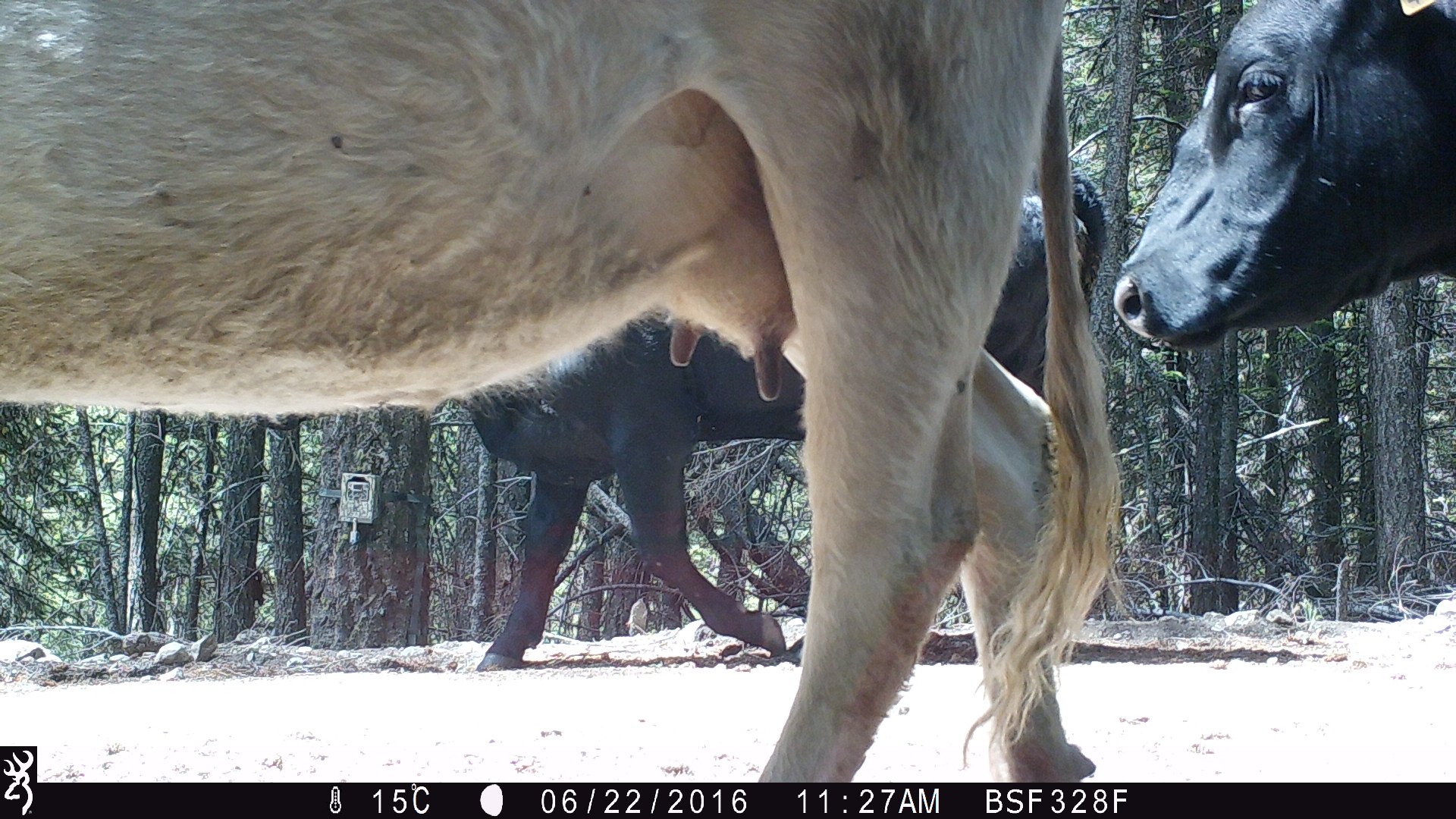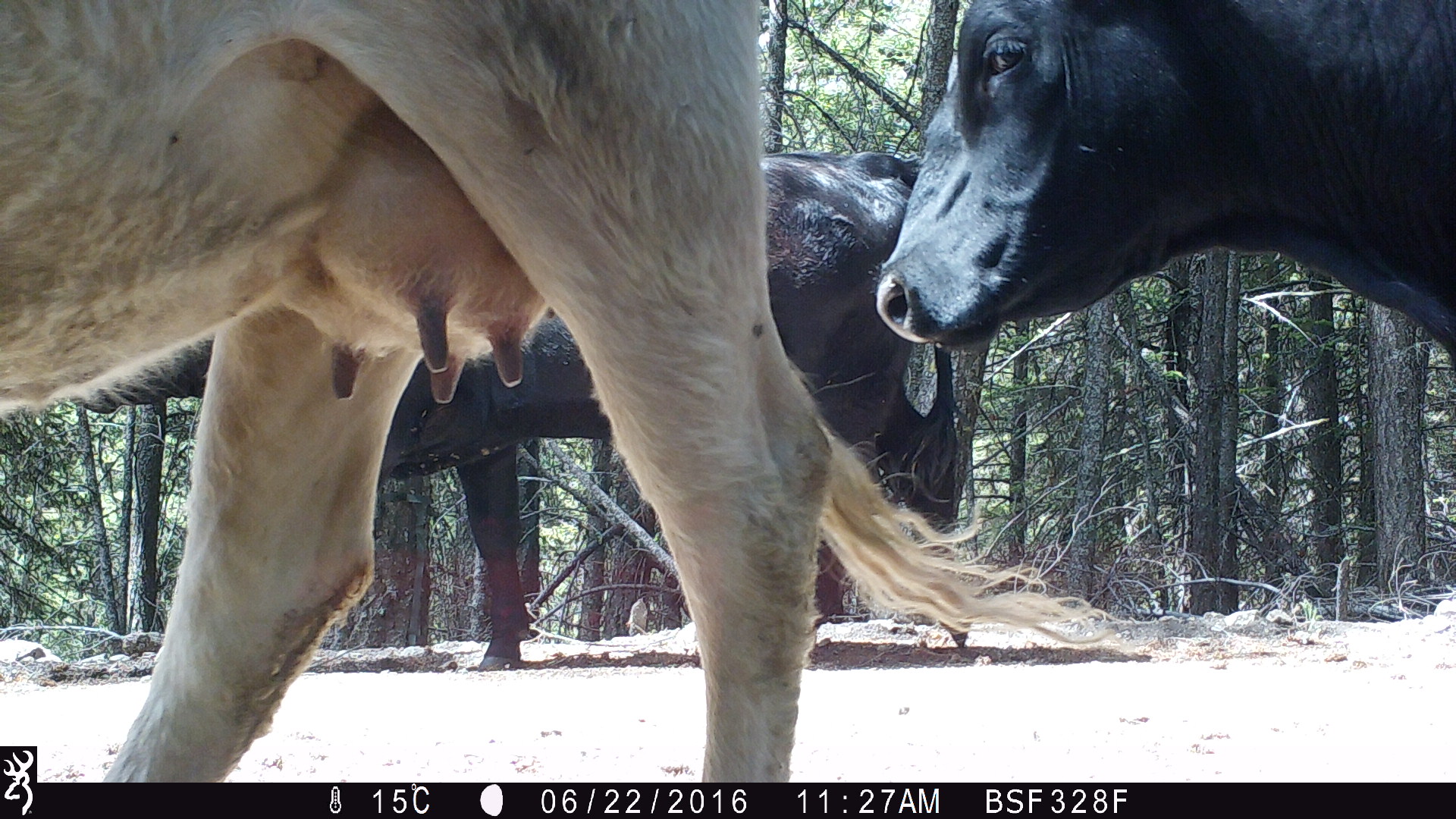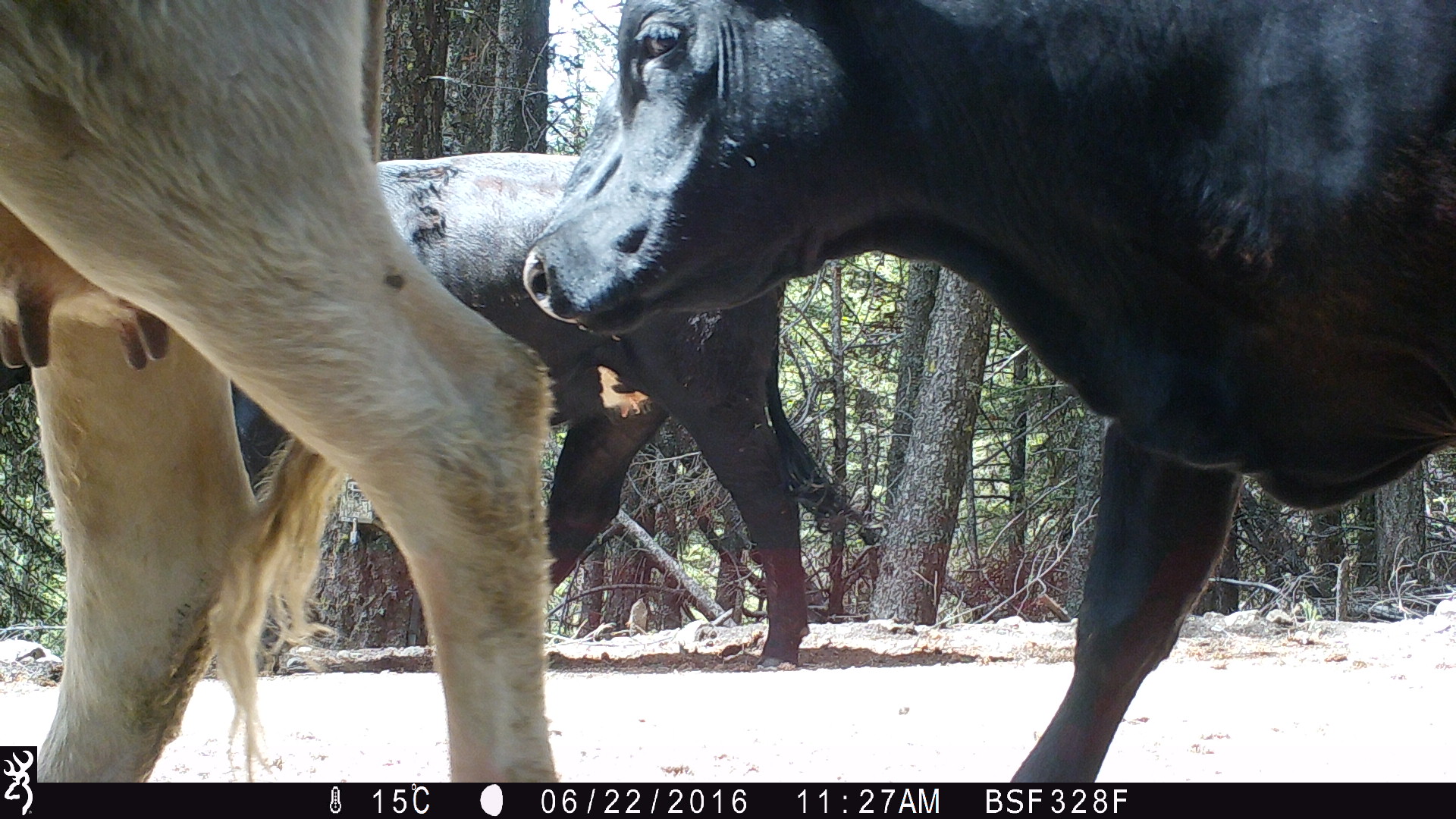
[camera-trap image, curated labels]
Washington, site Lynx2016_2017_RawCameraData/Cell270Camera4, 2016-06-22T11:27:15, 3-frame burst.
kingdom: Animalia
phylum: Chordata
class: Mammalia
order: Artiodactyla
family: Bovidae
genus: Bos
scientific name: Bos taurus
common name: domestic cattle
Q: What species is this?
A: Domestic cattle (Bos taurus).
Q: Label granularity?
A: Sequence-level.